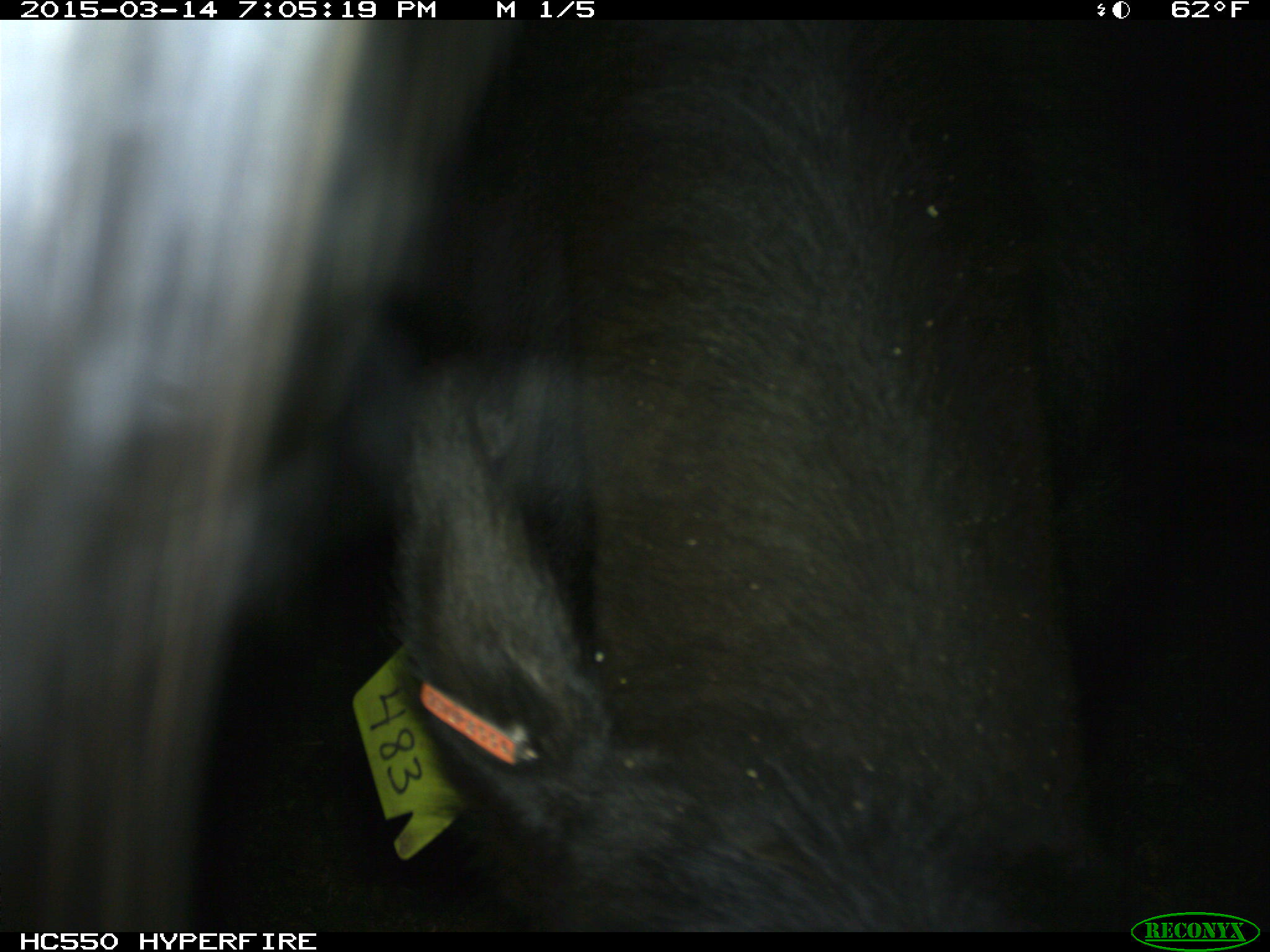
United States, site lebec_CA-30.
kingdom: Animalia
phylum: Chordata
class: Mammalia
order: Artiodactyla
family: Bovidae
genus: Bos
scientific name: Bos taurus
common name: domestic cow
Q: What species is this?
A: Bos taurus (domestic cow).